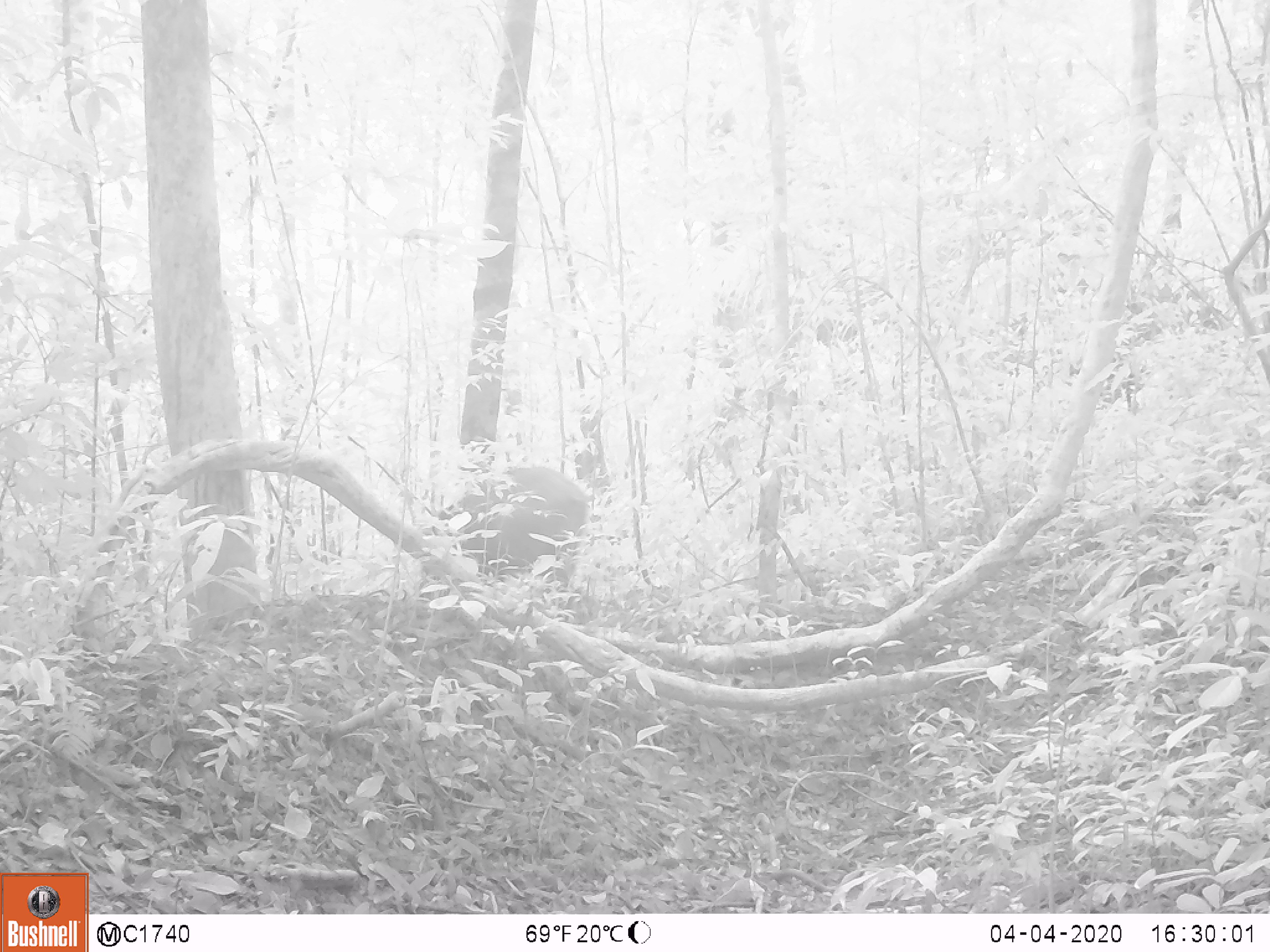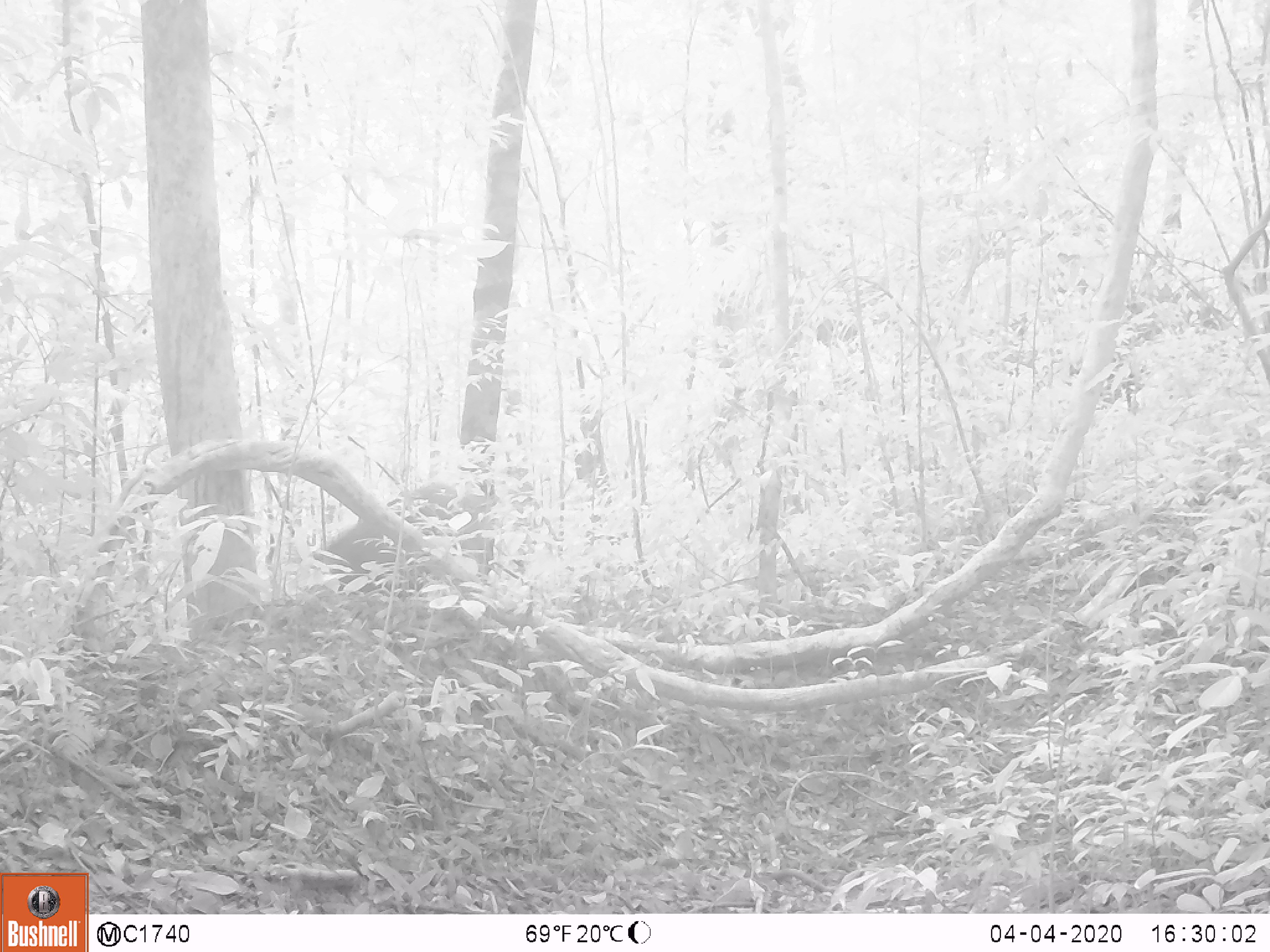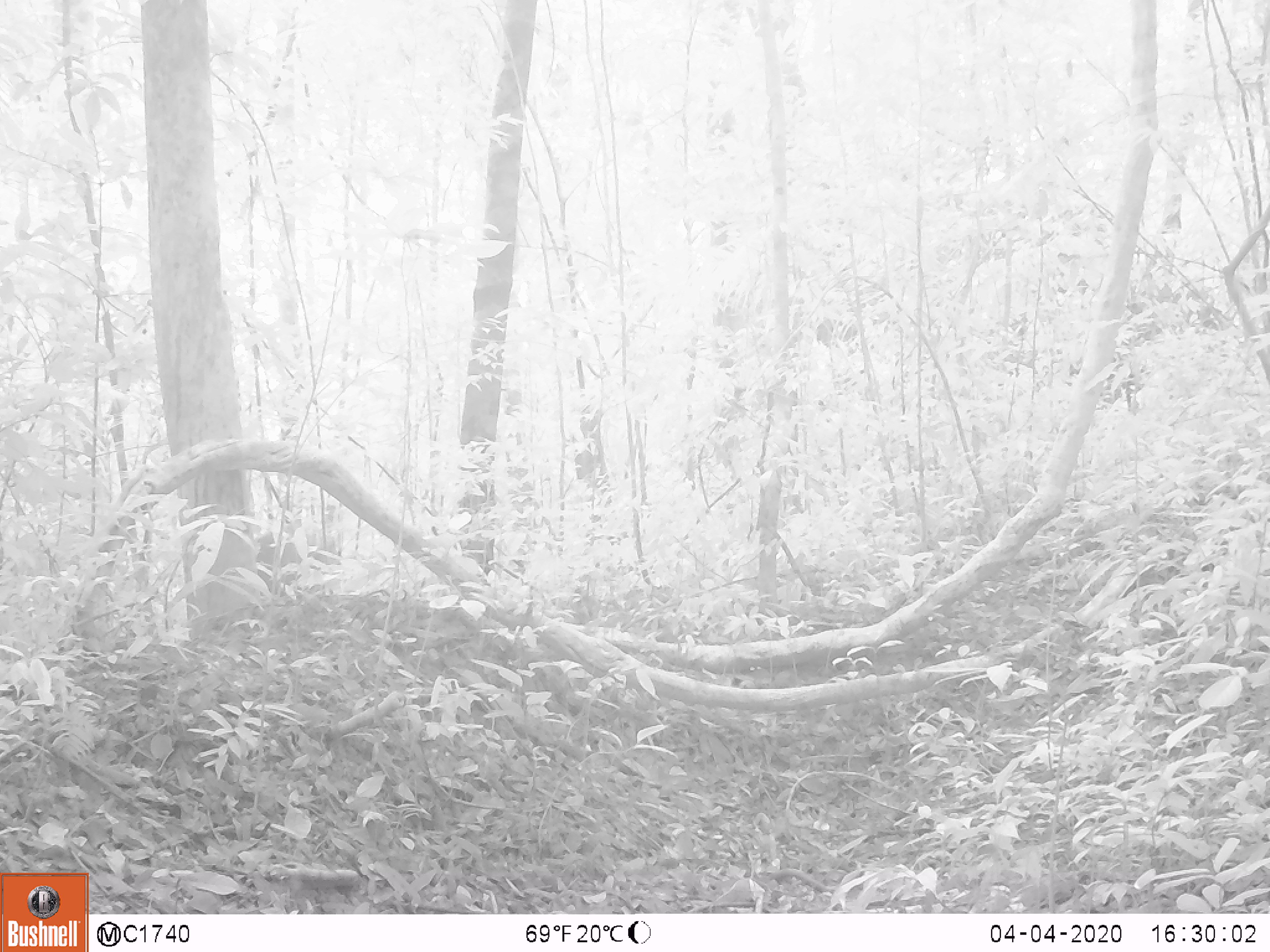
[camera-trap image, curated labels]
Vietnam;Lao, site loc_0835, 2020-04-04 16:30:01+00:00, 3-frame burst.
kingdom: Animalia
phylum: Chordata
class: Mammalia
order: Artiodactyla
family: Suidae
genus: Sus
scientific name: Sus scrofa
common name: eurasian wild pig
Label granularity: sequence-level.